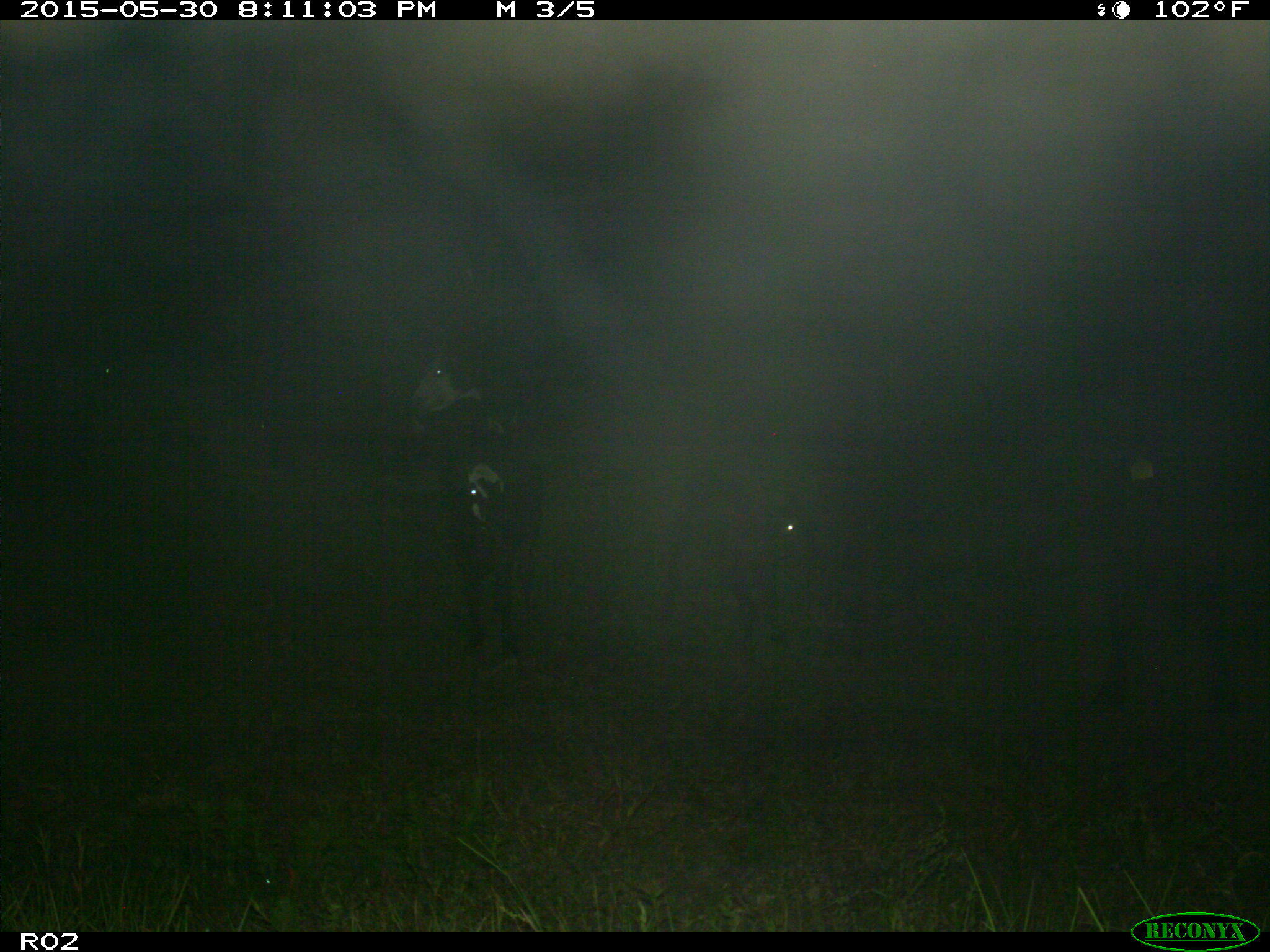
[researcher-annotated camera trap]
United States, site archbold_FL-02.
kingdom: Animalia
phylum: Chordata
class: Mammalia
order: Artiodactyla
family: Bovidae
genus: Bos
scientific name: Bos taurus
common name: domestic cow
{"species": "Bos taurus (domestic cow)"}